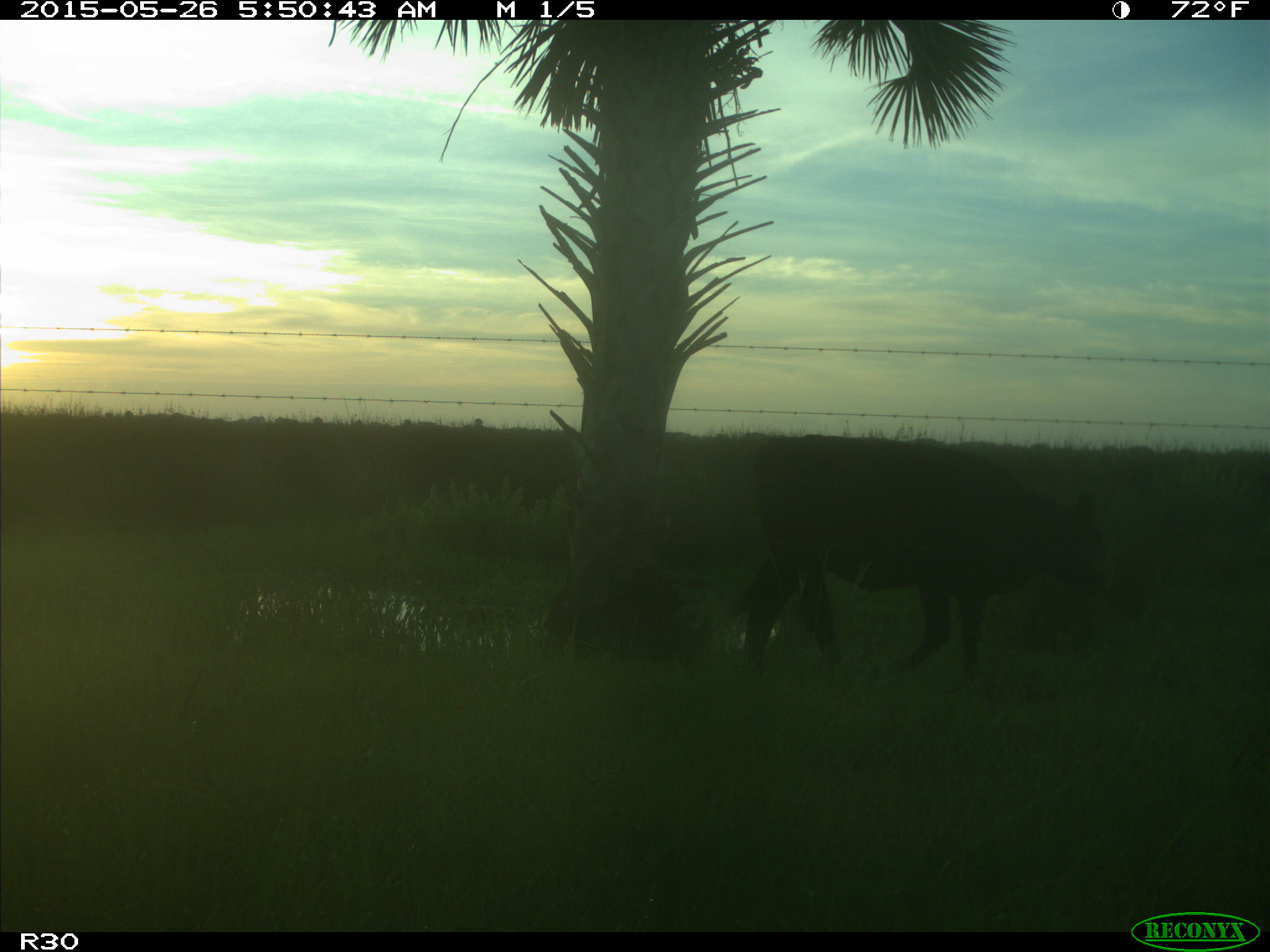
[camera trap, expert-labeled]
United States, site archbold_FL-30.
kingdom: Animalia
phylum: Chordata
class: Mammalia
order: Artiodactyla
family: Bovidae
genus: Bos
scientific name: Bos taurus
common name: domestic cow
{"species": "Bos taurus (domestic cow)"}